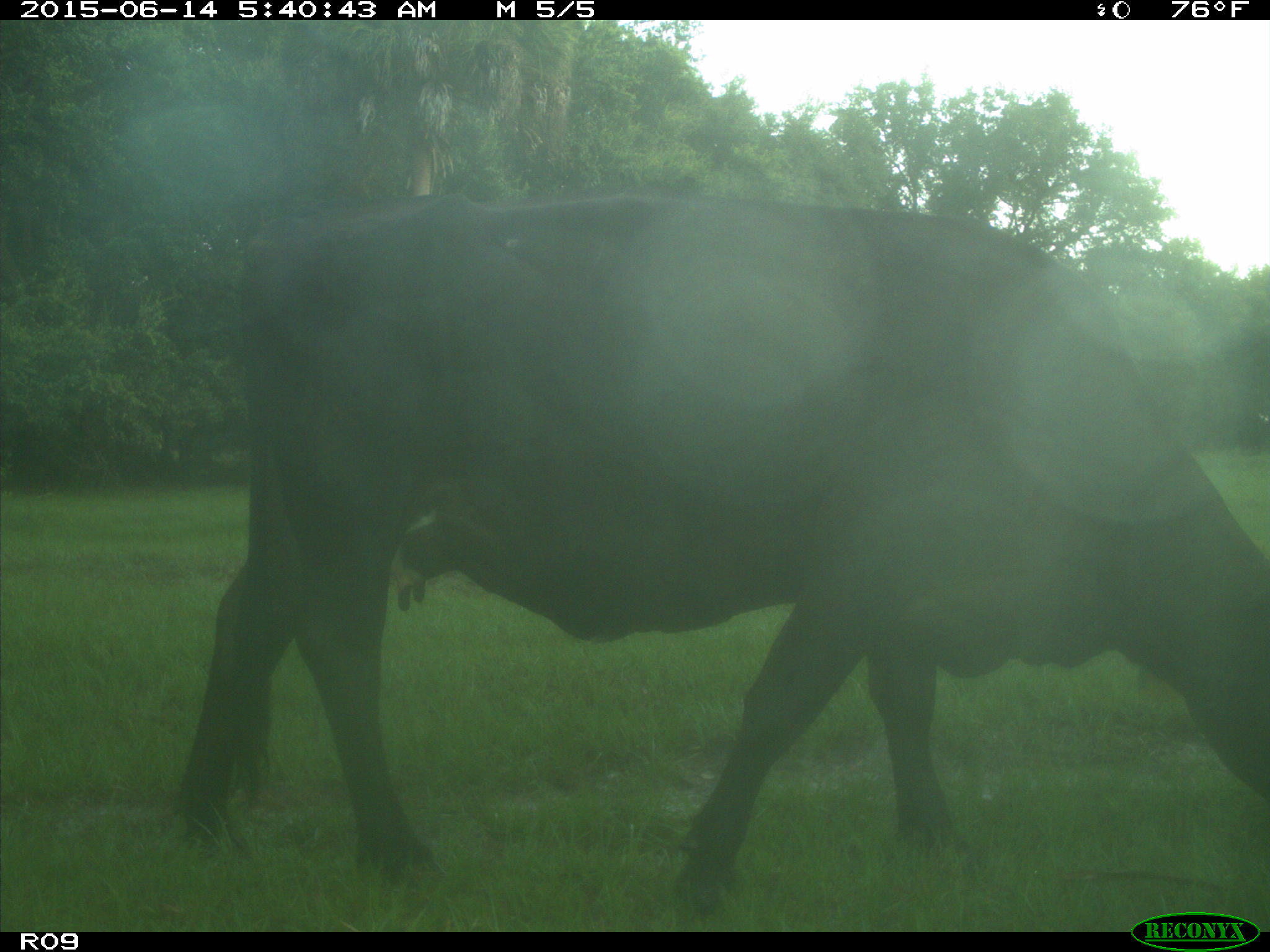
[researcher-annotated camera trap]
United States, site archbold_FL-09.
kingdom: Animalia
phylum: Chordata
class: Mammalia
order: Artiodactyla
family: Bovidae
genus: Bos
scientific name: Bos taurus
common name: domestic cow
Bos taurus (domestic cow).